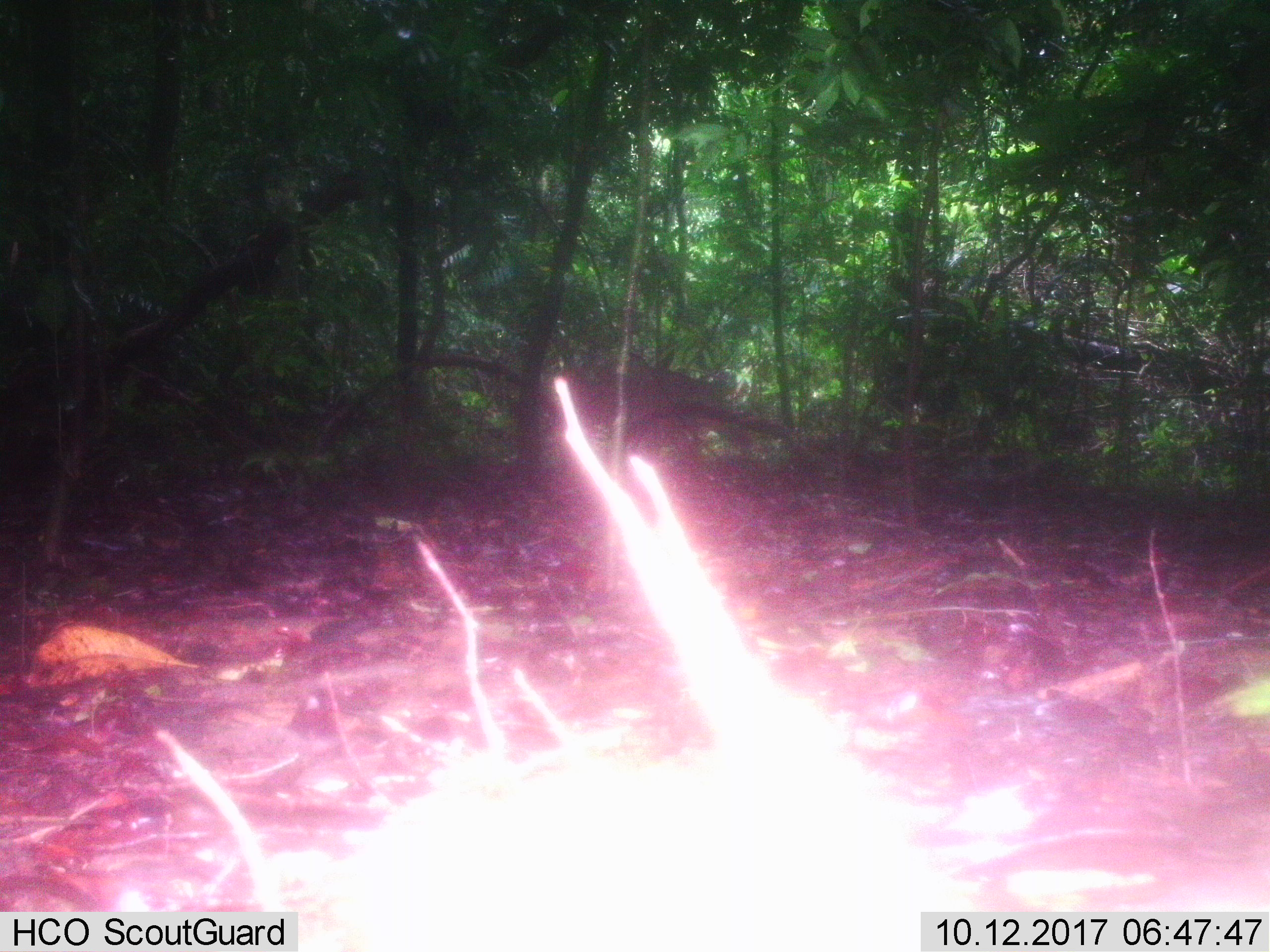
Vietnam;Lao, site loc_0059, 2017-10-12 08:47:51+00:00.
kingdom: Animalia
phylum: Chordata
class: Mammalia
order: Artiodactyla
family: Suidae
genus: Sus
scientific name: Sus scrofa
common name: eurasian wild pig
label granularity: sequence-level